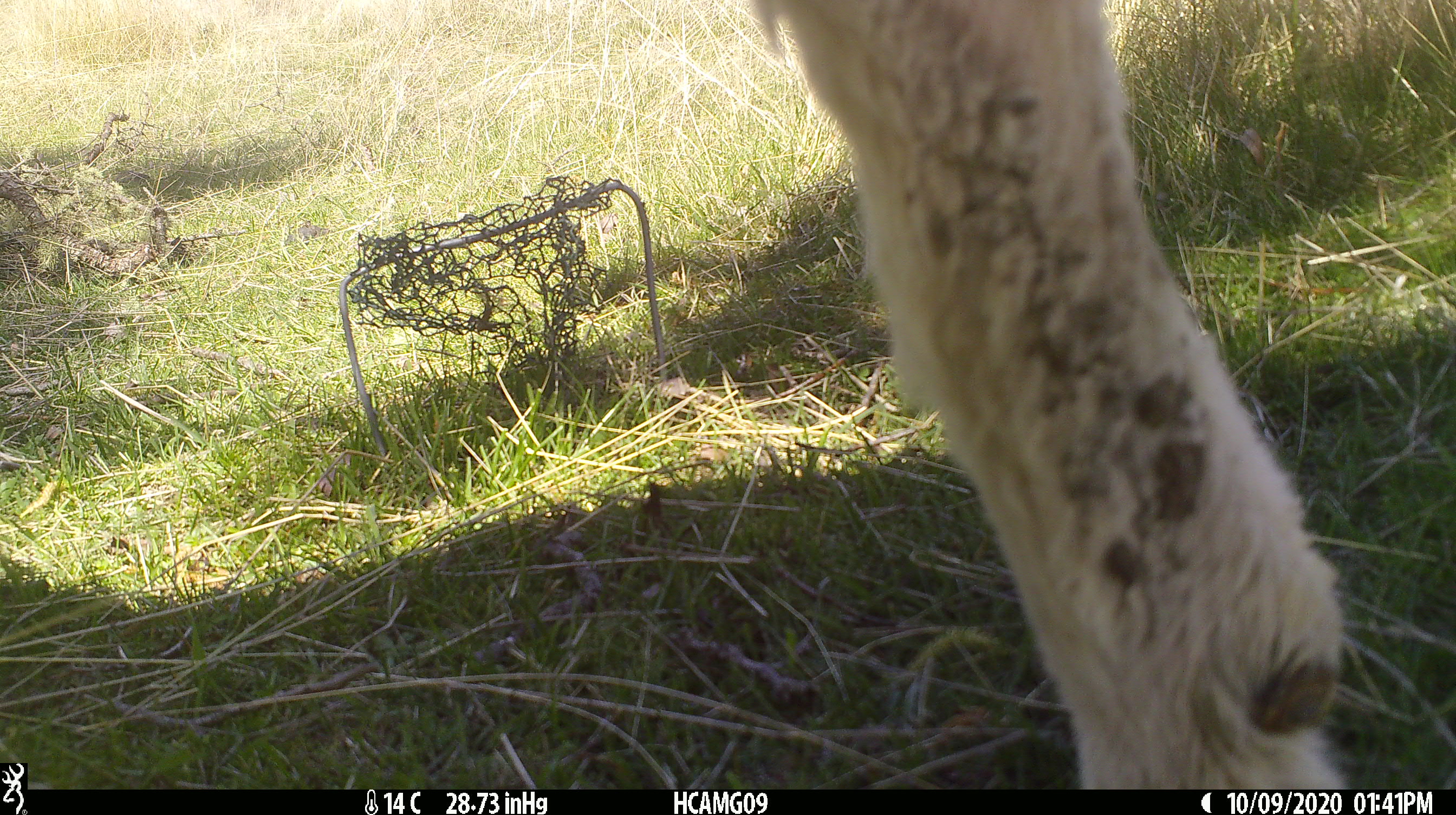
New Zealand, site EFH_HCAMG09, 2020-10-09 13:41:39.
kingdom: Animalia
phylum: Chordata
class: Mammalia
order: Artiodactyla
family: Bovidae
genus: Ovis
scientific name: Ovis aries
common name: domestic sheep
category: sheep